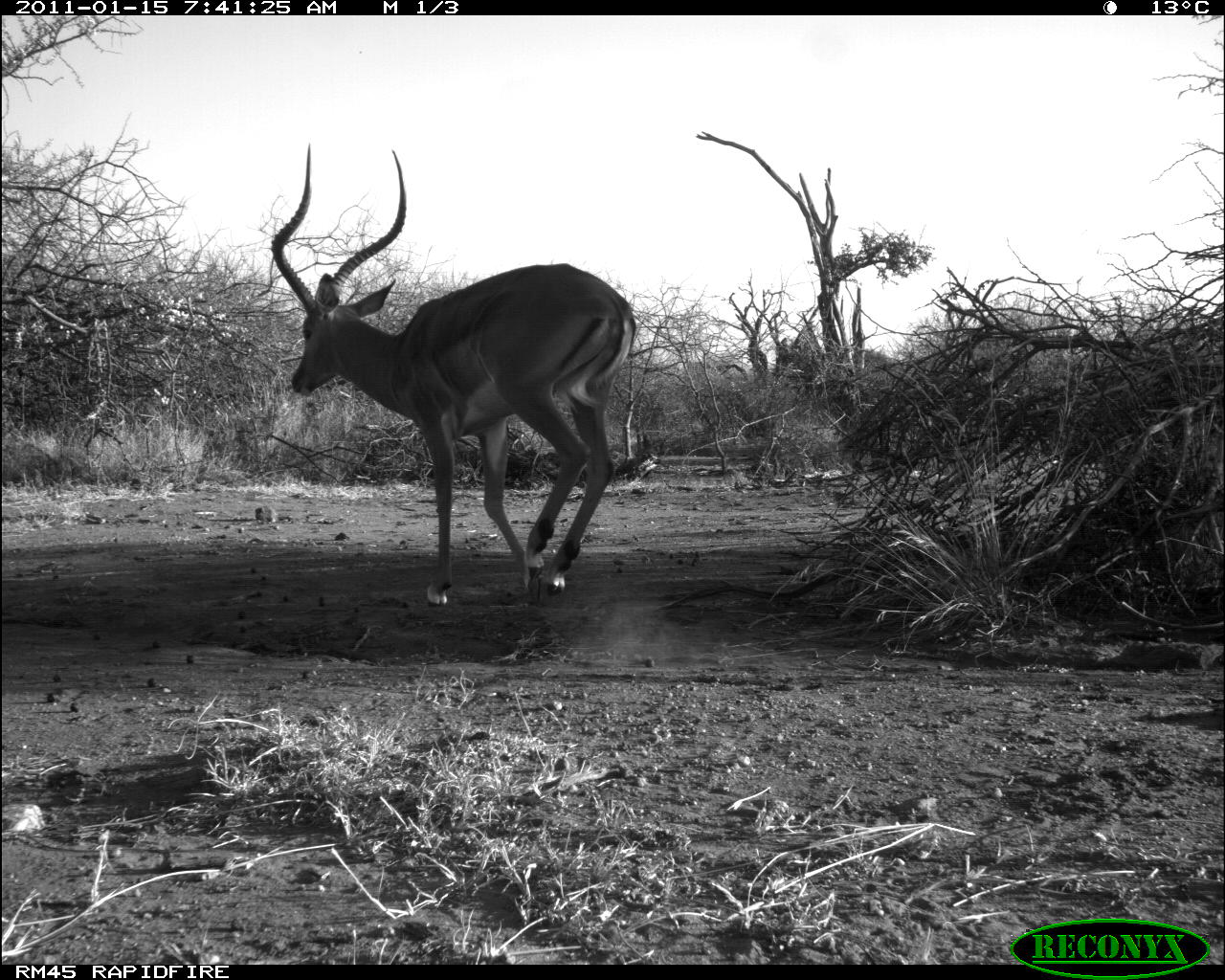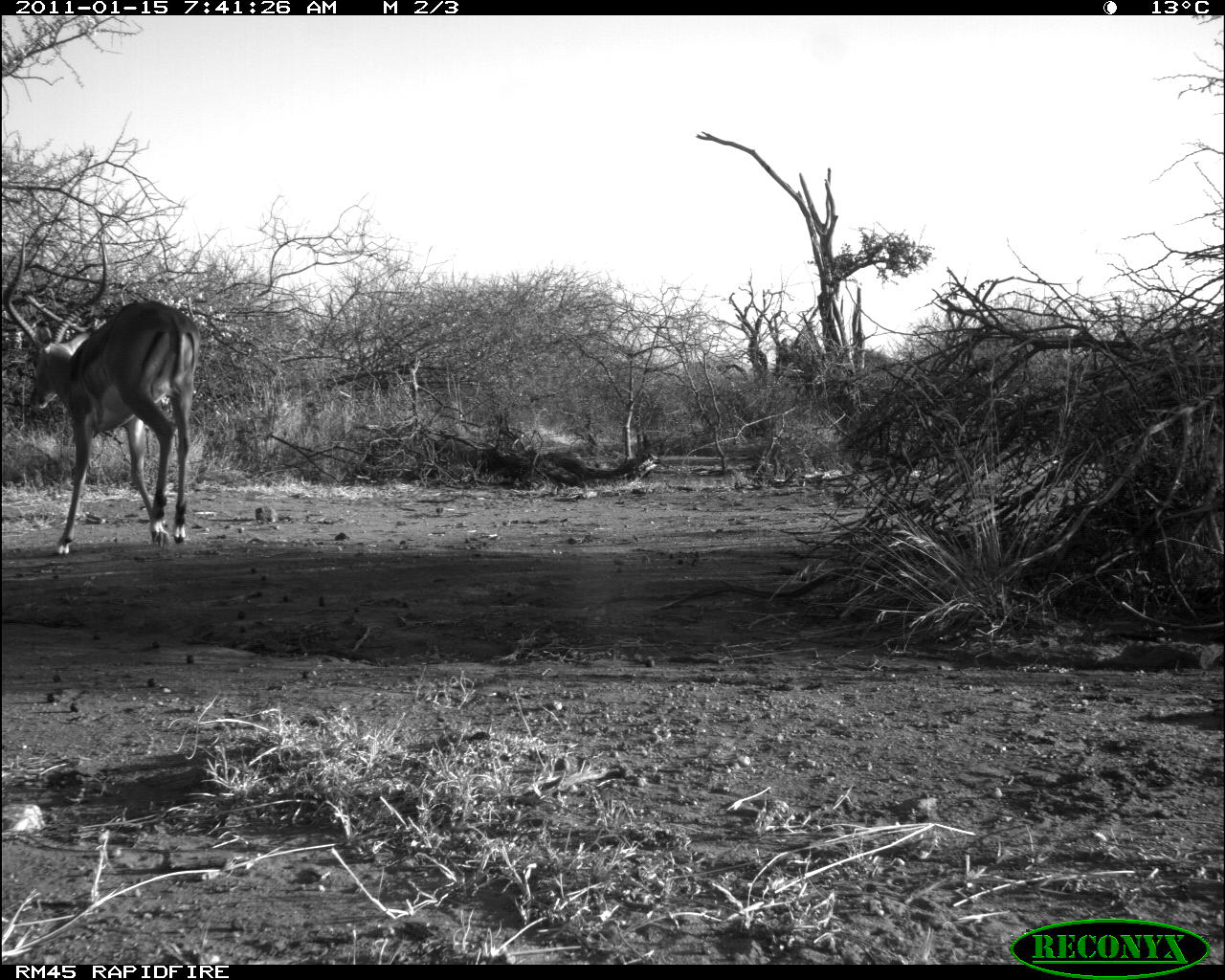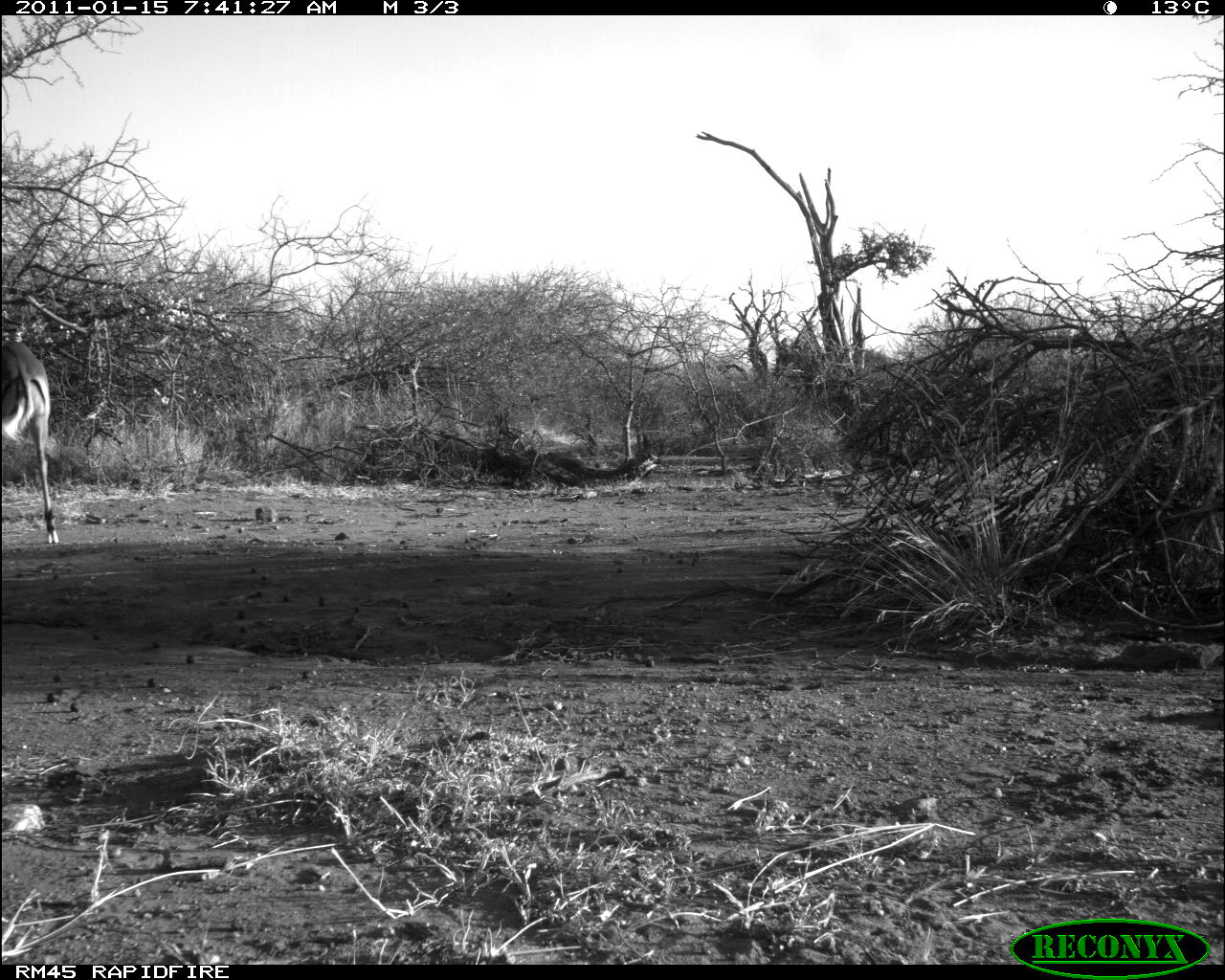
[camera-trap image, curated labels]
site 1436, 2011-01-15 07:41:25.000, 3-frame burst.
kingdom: Animalia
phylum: Chordata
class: Mammalia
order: Artiodactyla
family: Bovidae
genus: Aepyceros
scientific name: Aepyceros melampus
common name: impala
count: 1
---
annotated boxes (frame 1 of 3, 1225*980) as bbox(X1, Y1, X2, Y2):
aepyceros melampus: bbox(269, 143, 638, 607)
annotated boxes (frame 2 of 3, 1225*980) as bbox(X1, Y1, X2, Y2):
aepyceros melampus: bbox(1, 231, 202, 556)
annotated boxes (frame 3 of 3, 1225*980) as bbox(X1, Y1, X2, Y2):
aepyceros melampus: bbox(1, 339, 59, 544)